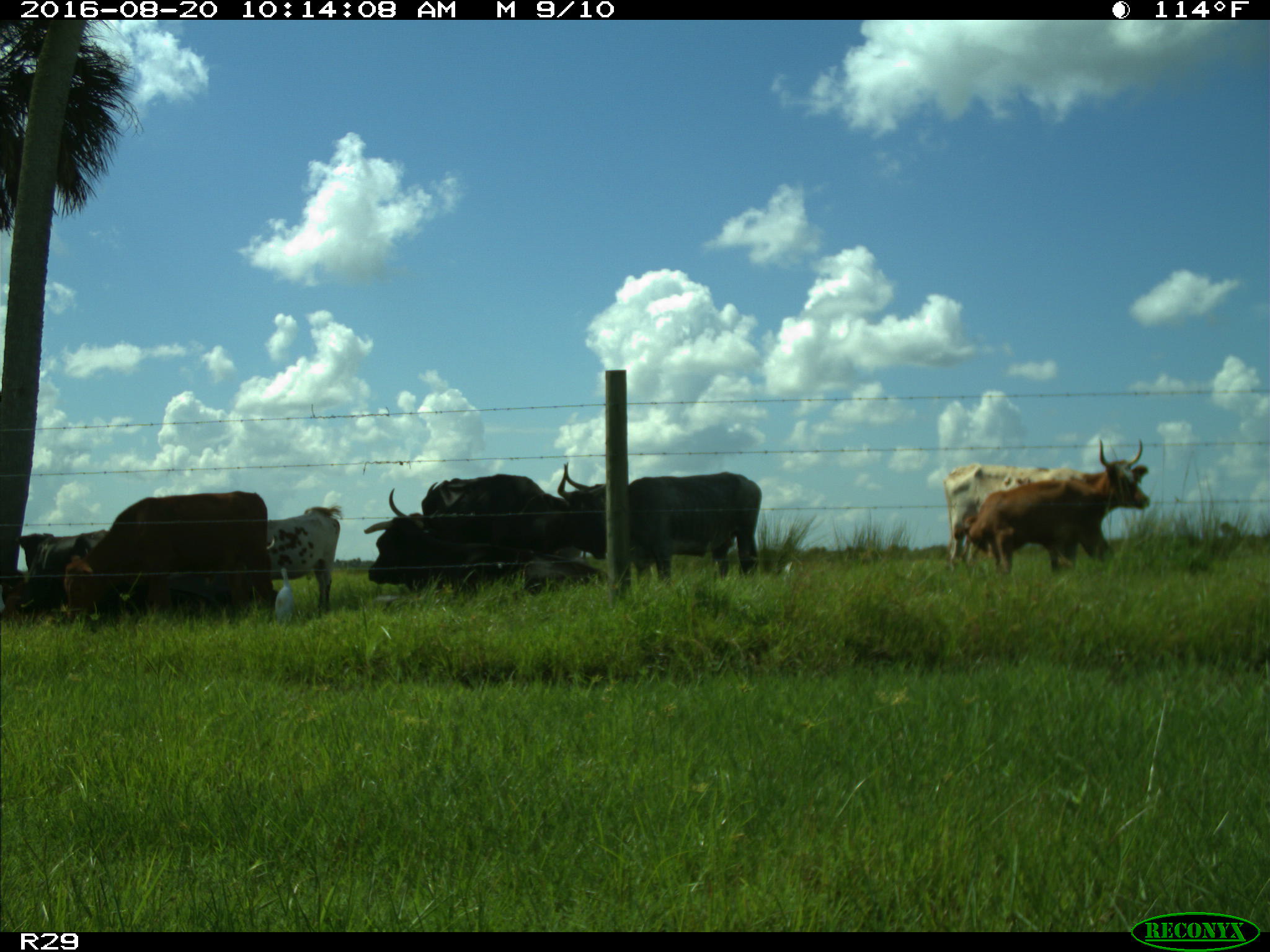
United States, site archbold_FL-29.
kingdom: Animalia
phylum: Chordata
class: Mammalia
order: Artiodactyla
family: Bovidae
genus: Bos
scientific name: Bos taurus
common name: domestic cow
Bos taurus (domestic cow).